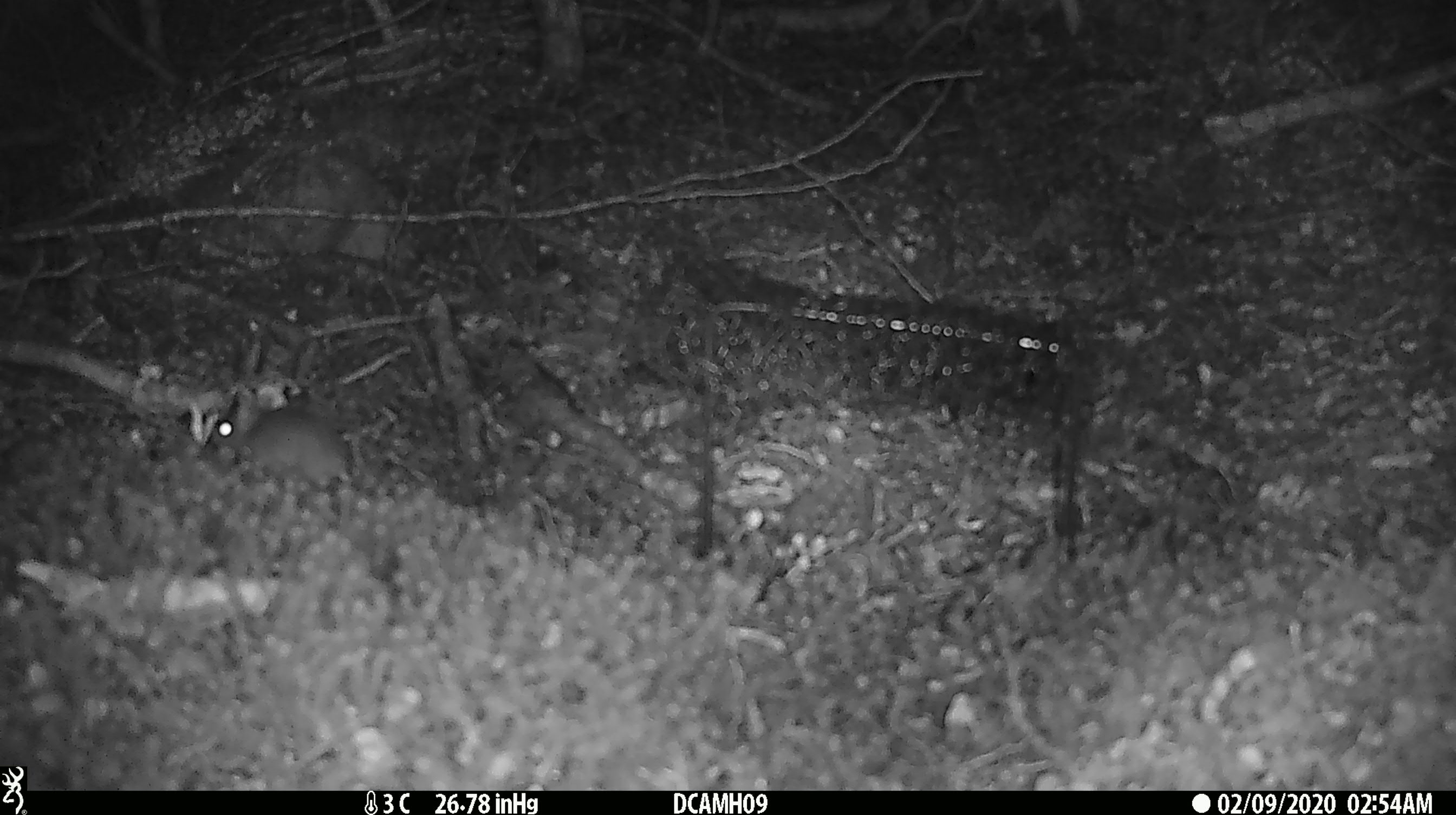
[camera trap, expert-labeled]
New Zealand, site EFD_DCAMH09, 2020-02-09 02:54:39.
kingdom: Animalia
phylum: Chordata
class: Mammalia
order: Rodentia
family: Muridae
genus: Mus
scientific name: Mus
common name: mouse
Mouse (Mus).